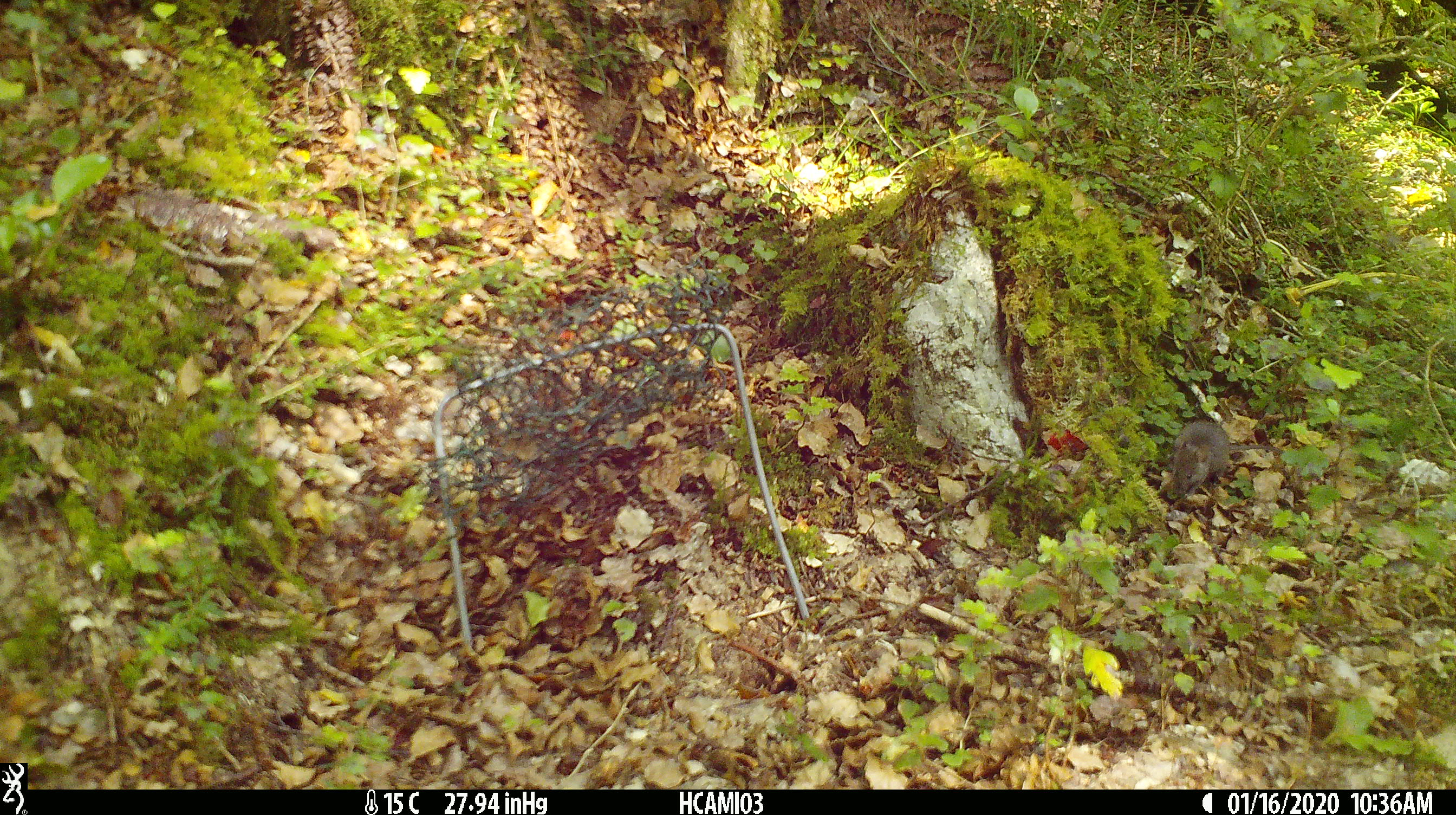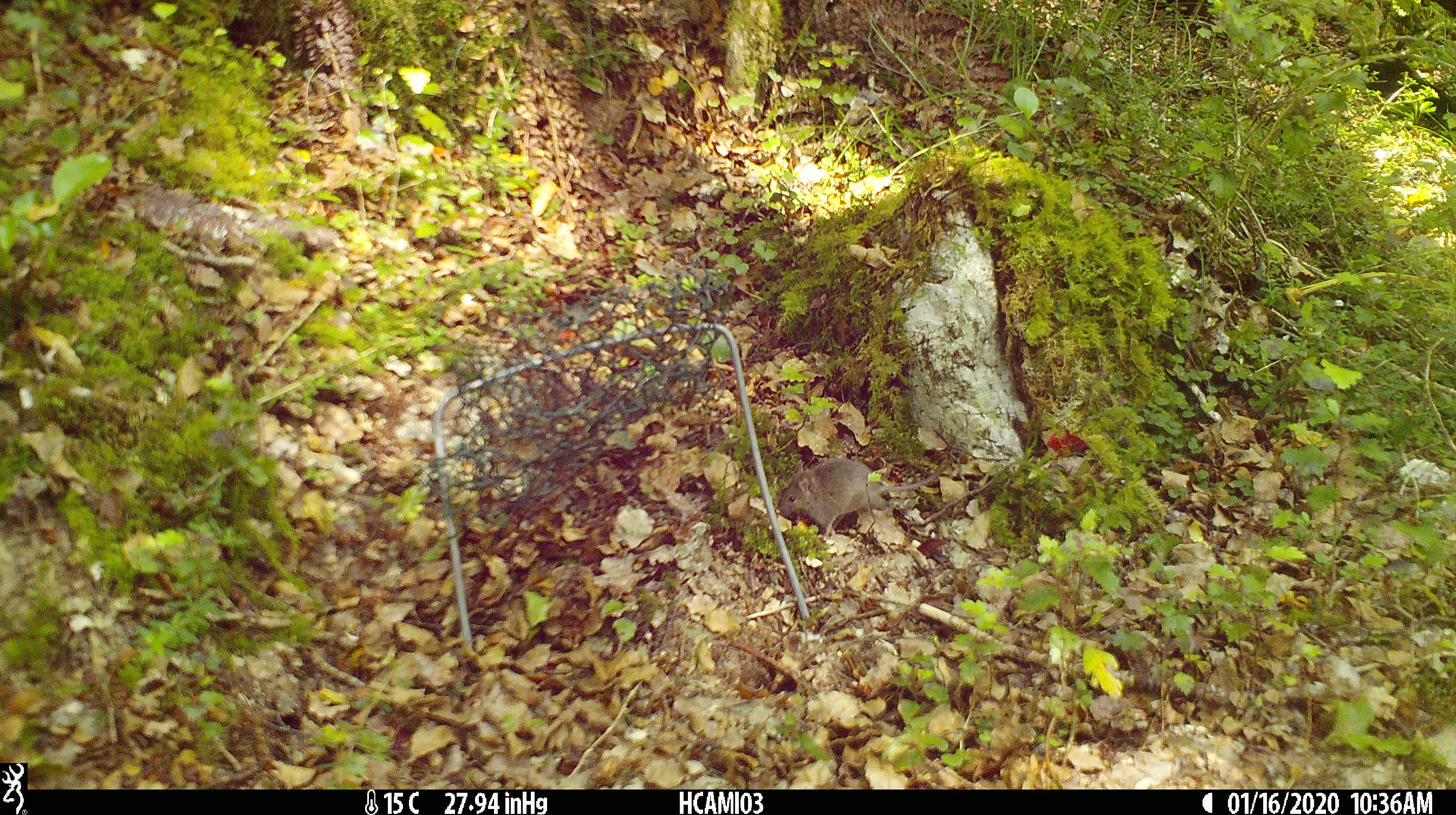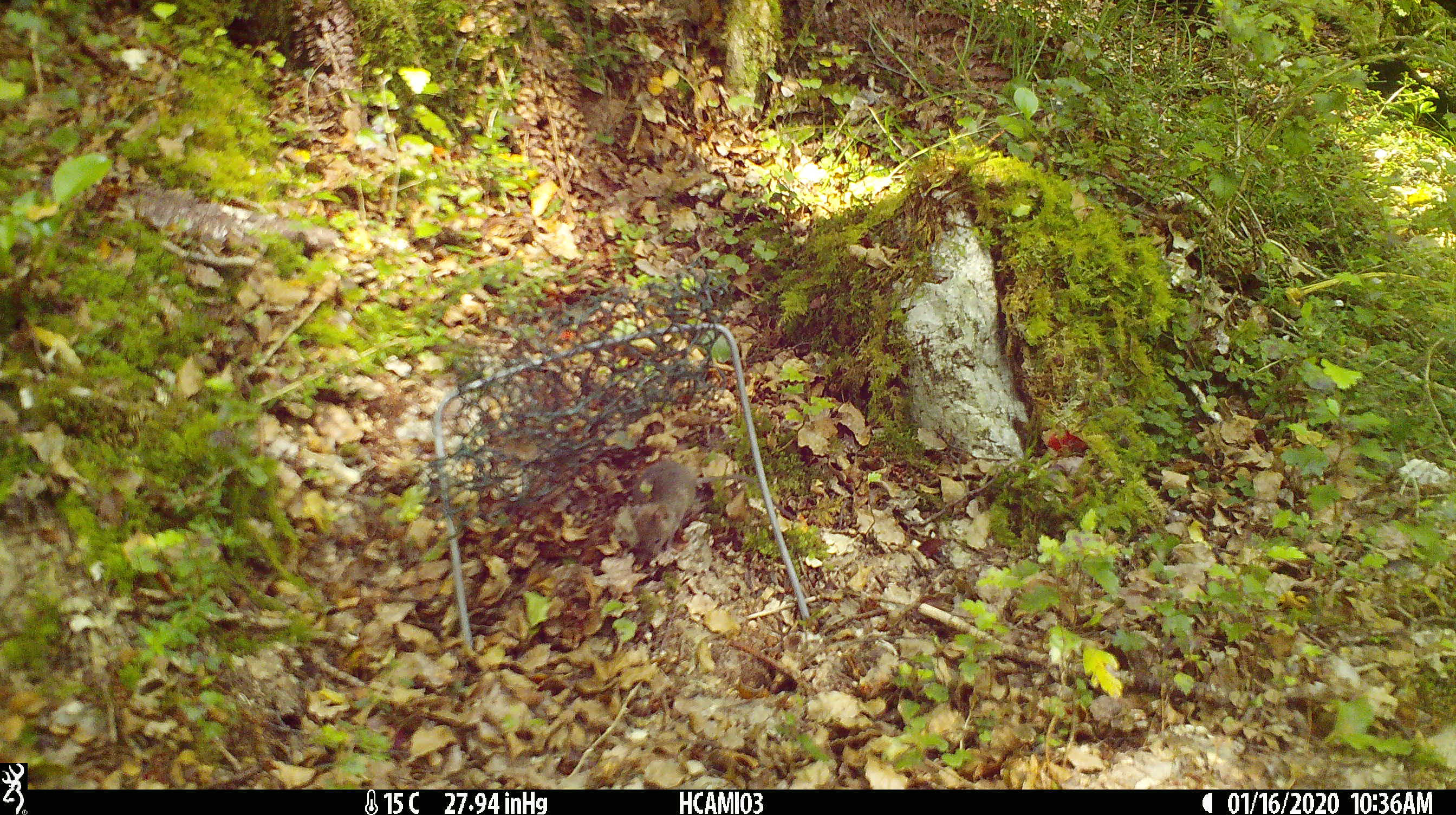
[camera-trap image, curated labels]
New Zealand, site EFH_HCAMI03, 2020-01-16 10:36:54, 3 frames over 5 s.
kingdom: Animalia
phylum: Chordata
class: Mammalia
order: Rodentia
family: Muridae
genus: Mus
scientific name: Mus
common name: mouse